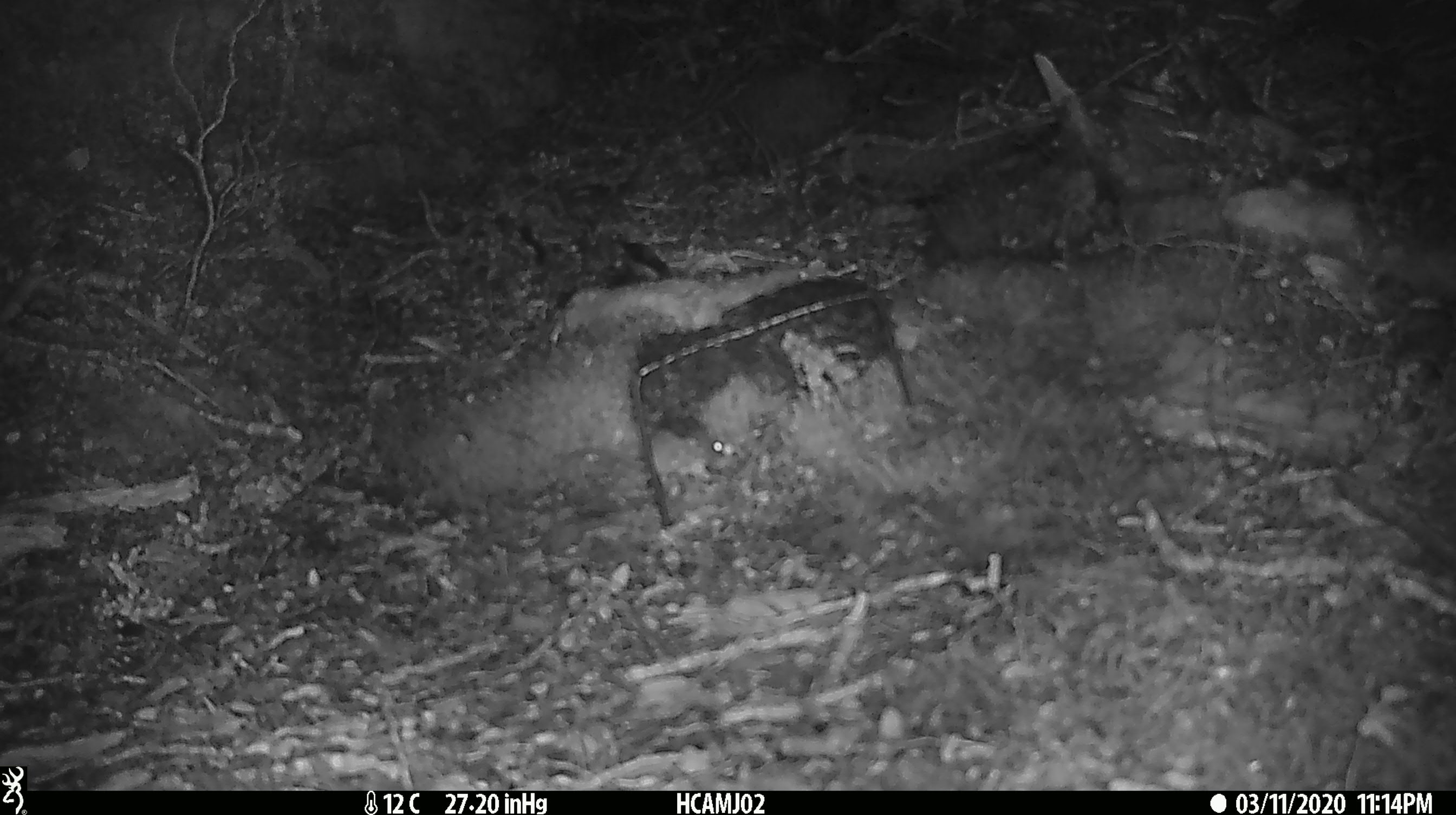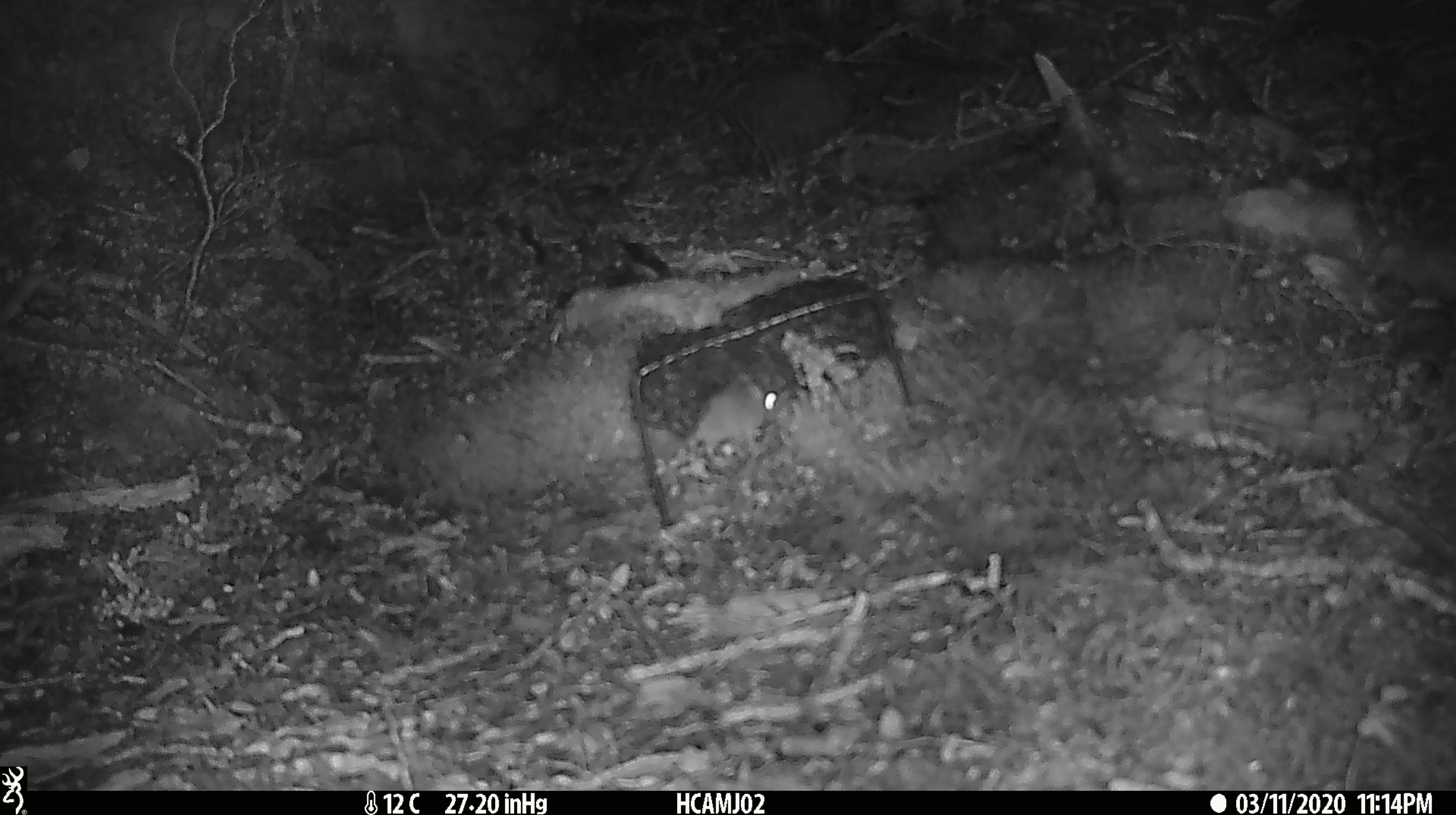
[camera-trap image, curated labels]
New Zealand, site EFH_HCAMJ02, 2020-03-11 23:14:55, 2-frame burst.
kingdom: Animalia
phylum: Chordata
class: Mammalia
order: Rodentia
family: Muridae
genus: Mus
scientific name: Mus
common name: mouse